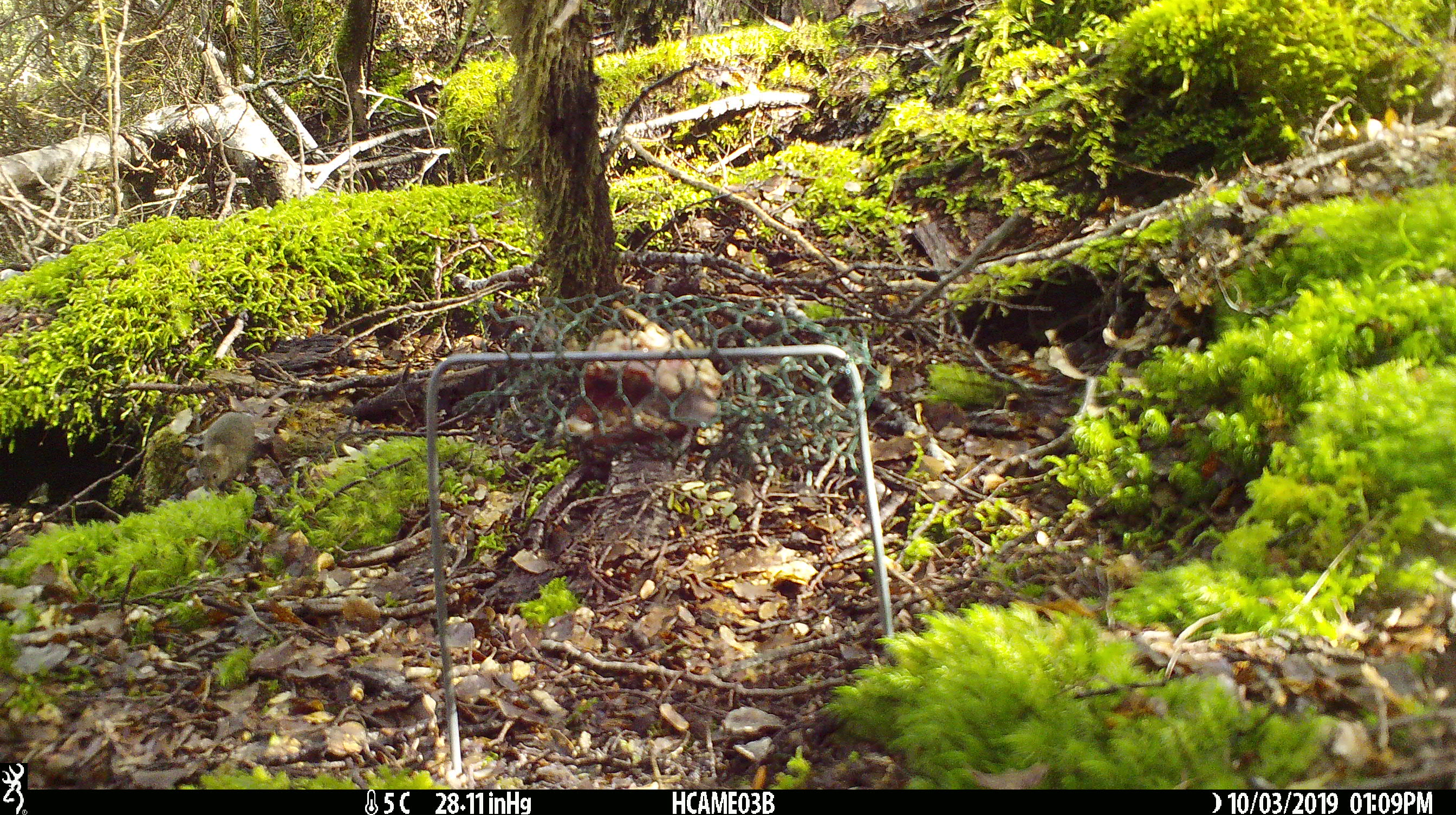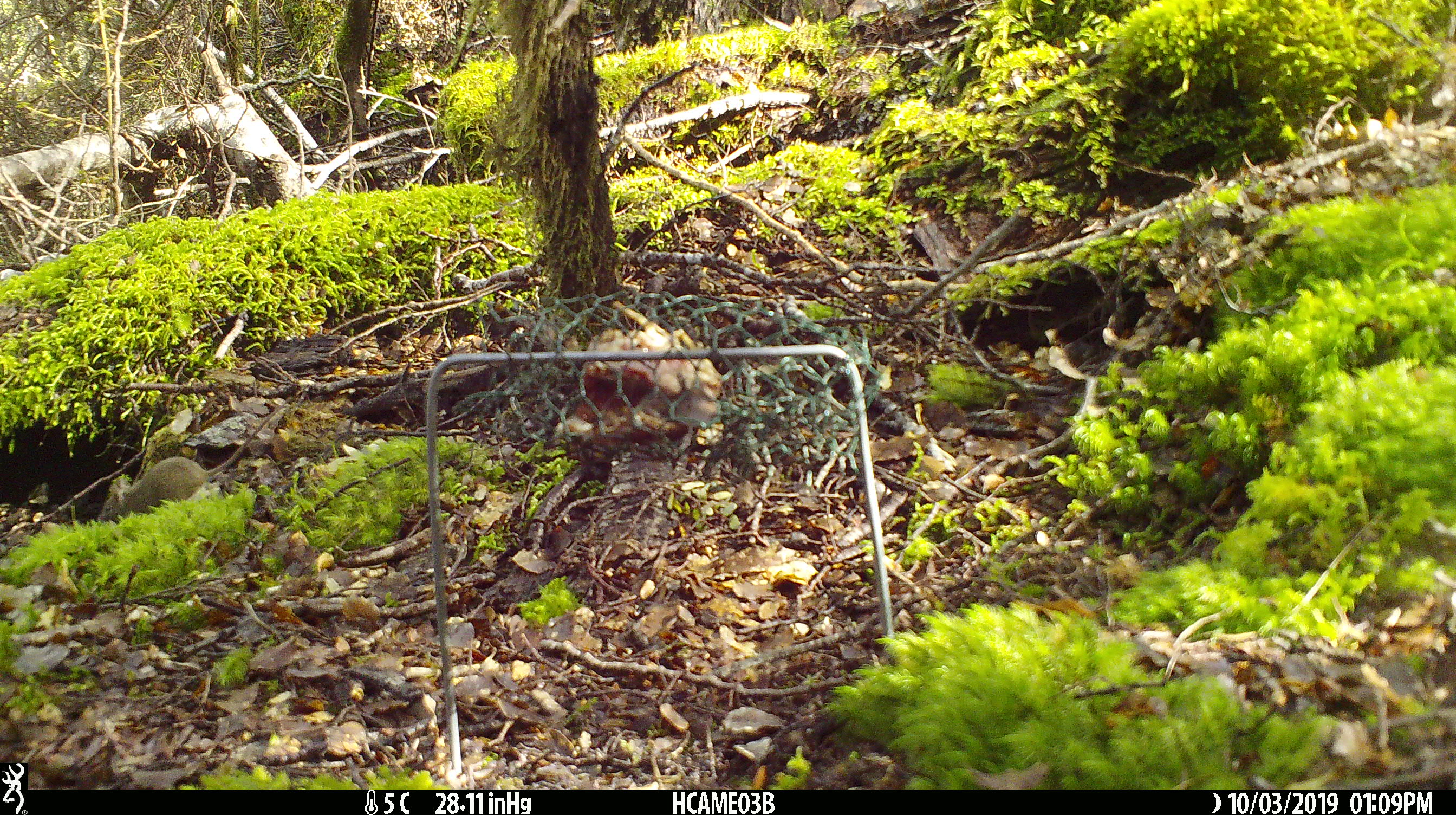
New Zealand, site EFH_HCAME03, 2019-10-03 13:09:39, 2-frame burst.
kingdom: Animalia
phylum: Chordata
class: Mammalia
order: Rodentia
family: Muridae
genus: Mus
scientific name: Mus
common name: mouse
Mouse (Mus).